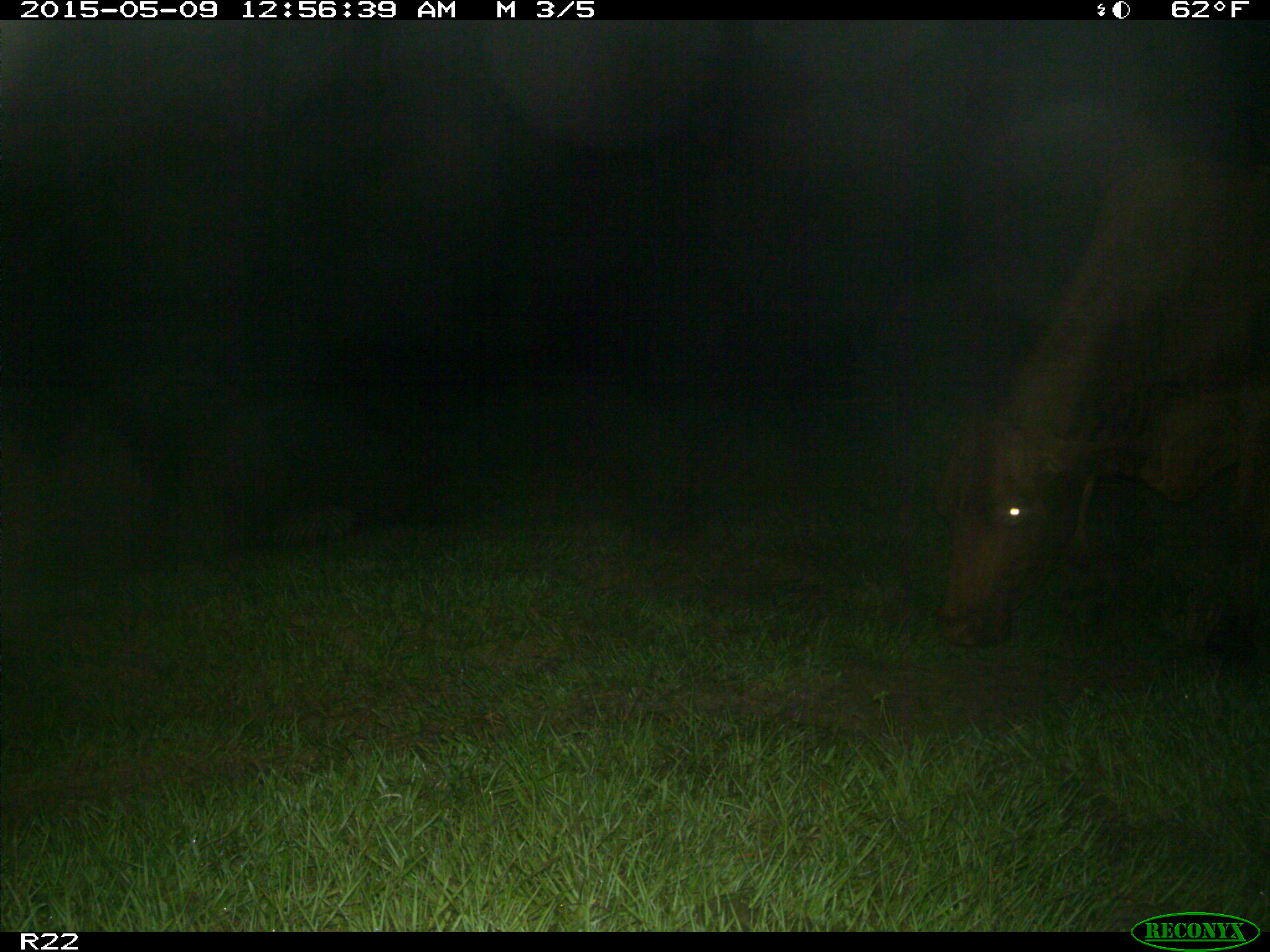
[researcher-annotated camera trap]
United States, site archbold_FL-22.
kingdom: Animalia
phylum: Chordata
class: Mammalia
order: Artiodactyla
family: Bovidae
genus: Bos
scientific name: Bos taurus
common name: domestic cow